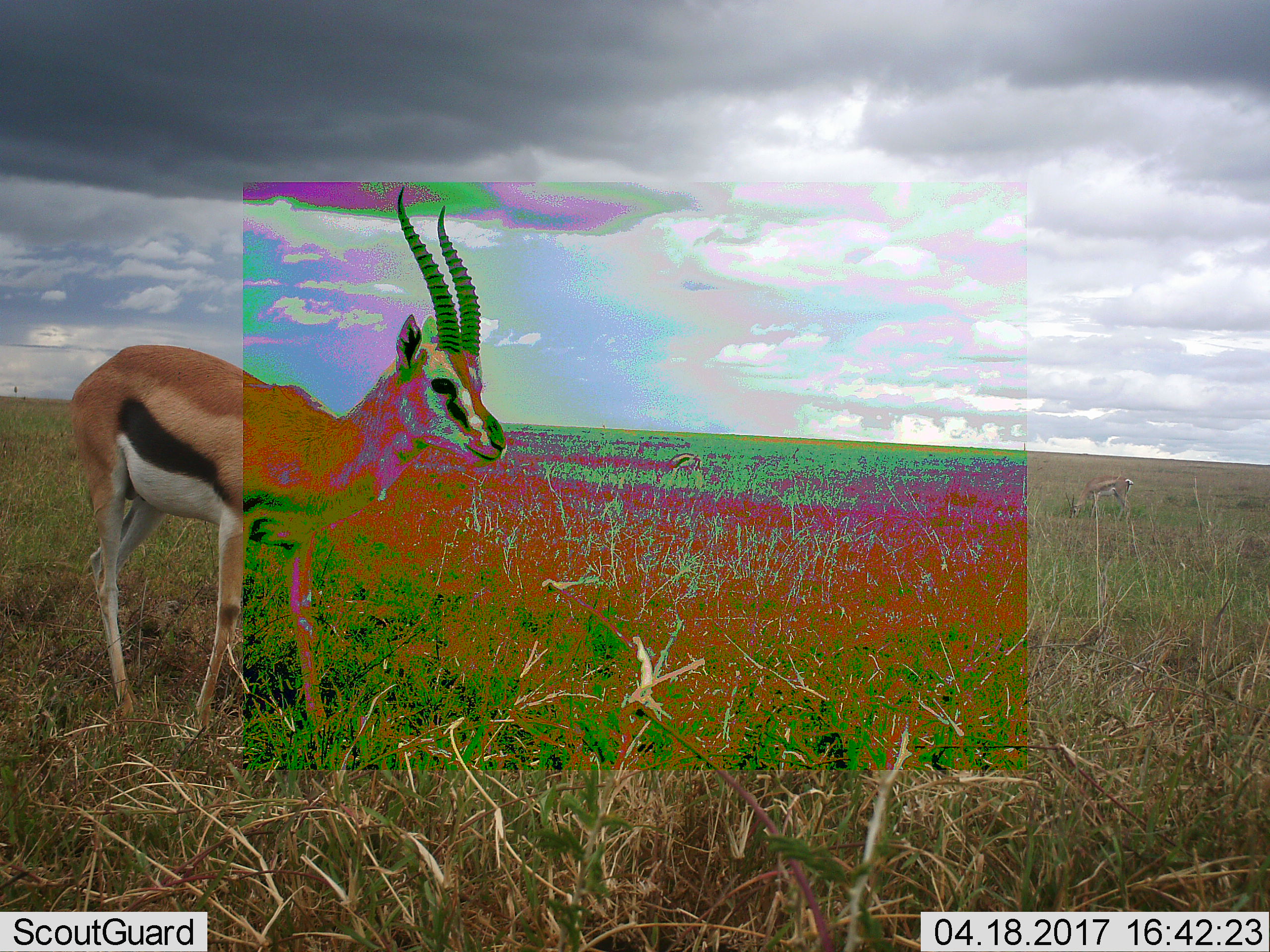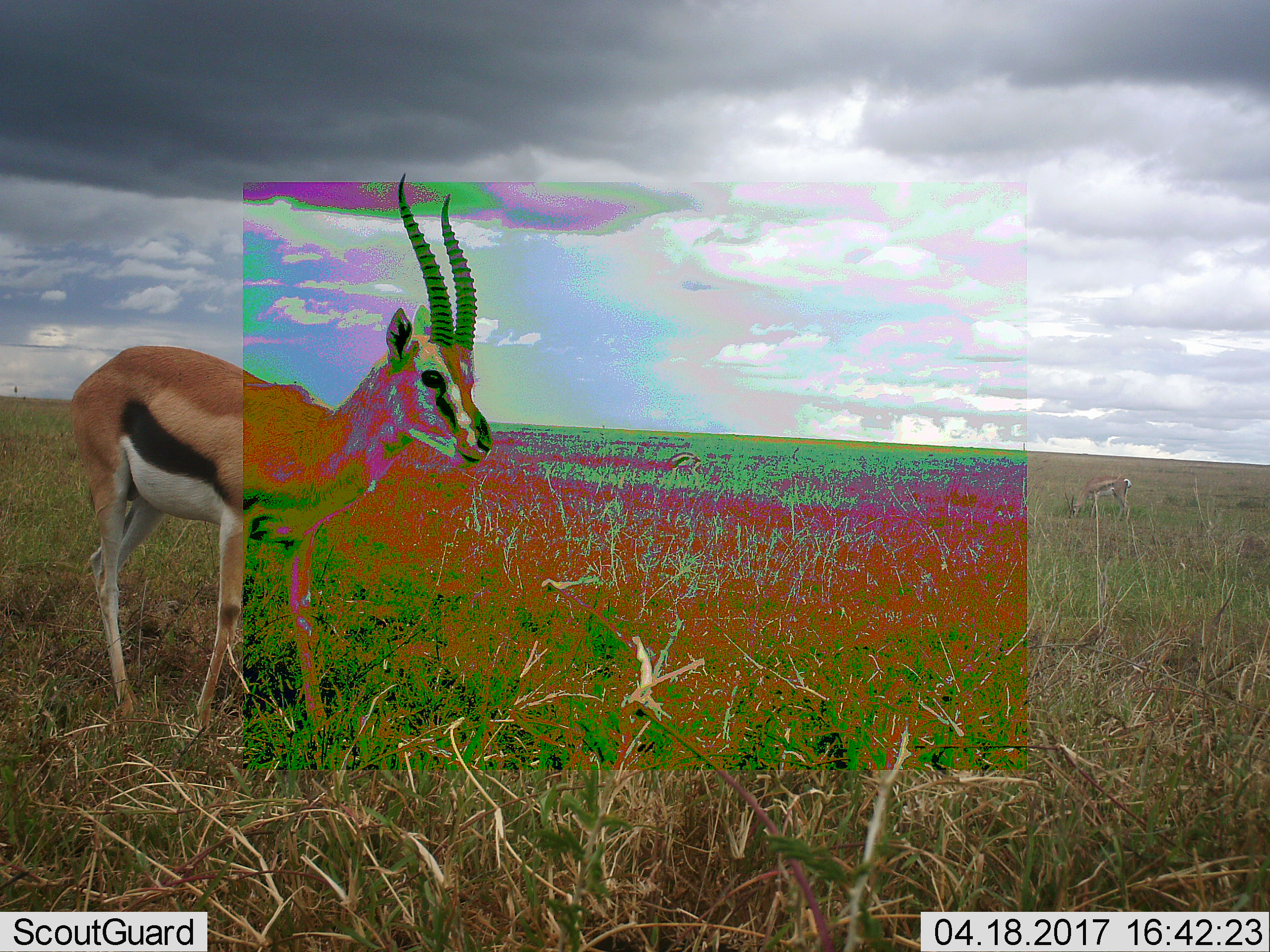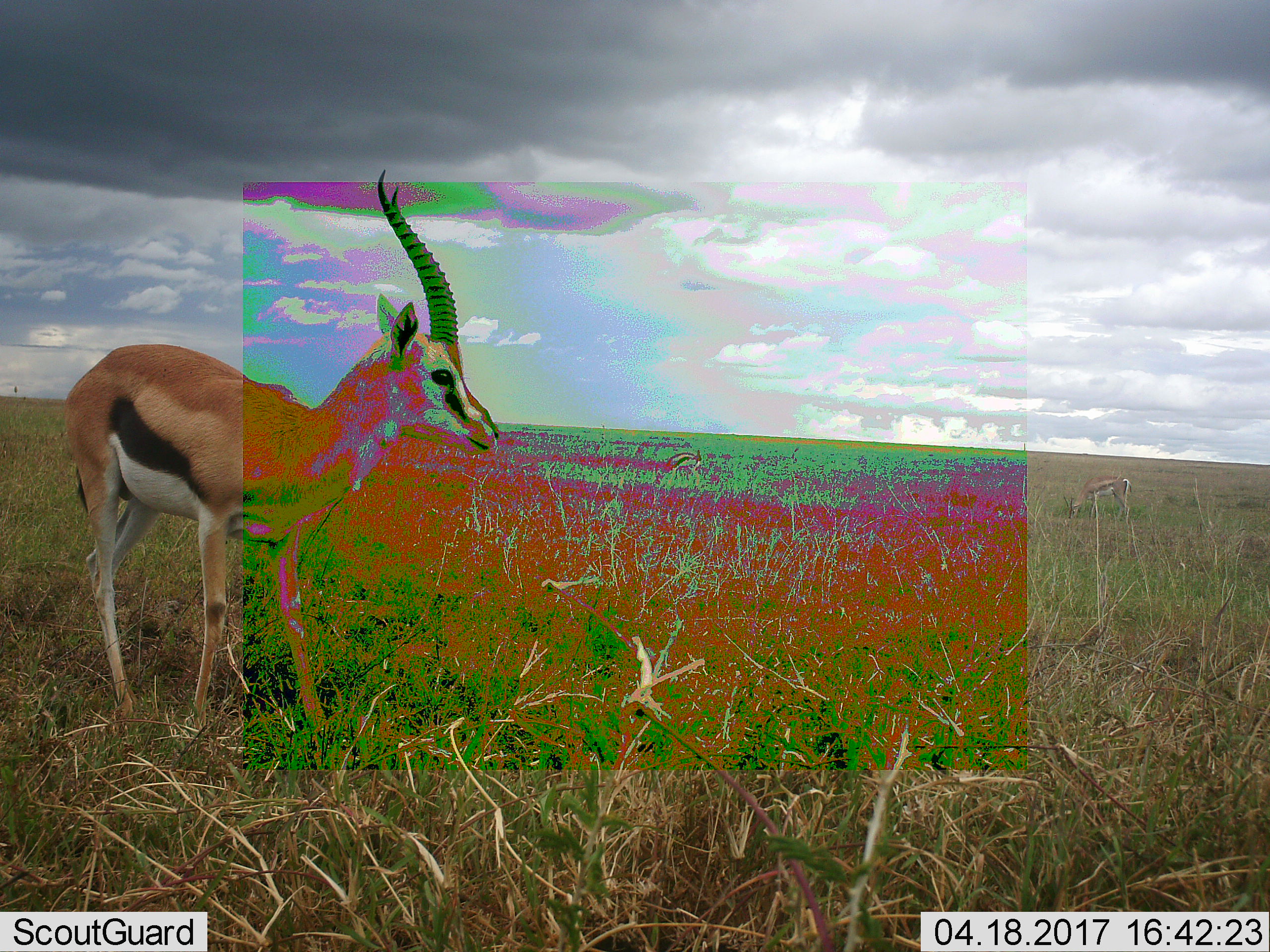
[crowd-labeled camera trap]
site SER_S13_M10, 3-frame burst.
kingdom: Animalia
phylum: Chordata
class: Mammalia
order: Artiodactyla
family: Bovidae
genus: Eudorcas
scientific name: Eudorcas thomsonii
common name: thomson's gazelle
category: gazellethomsons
Gazellethomsons (thomson's gazelle) (Eudorcas thomsonii), count 1. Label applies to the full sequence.